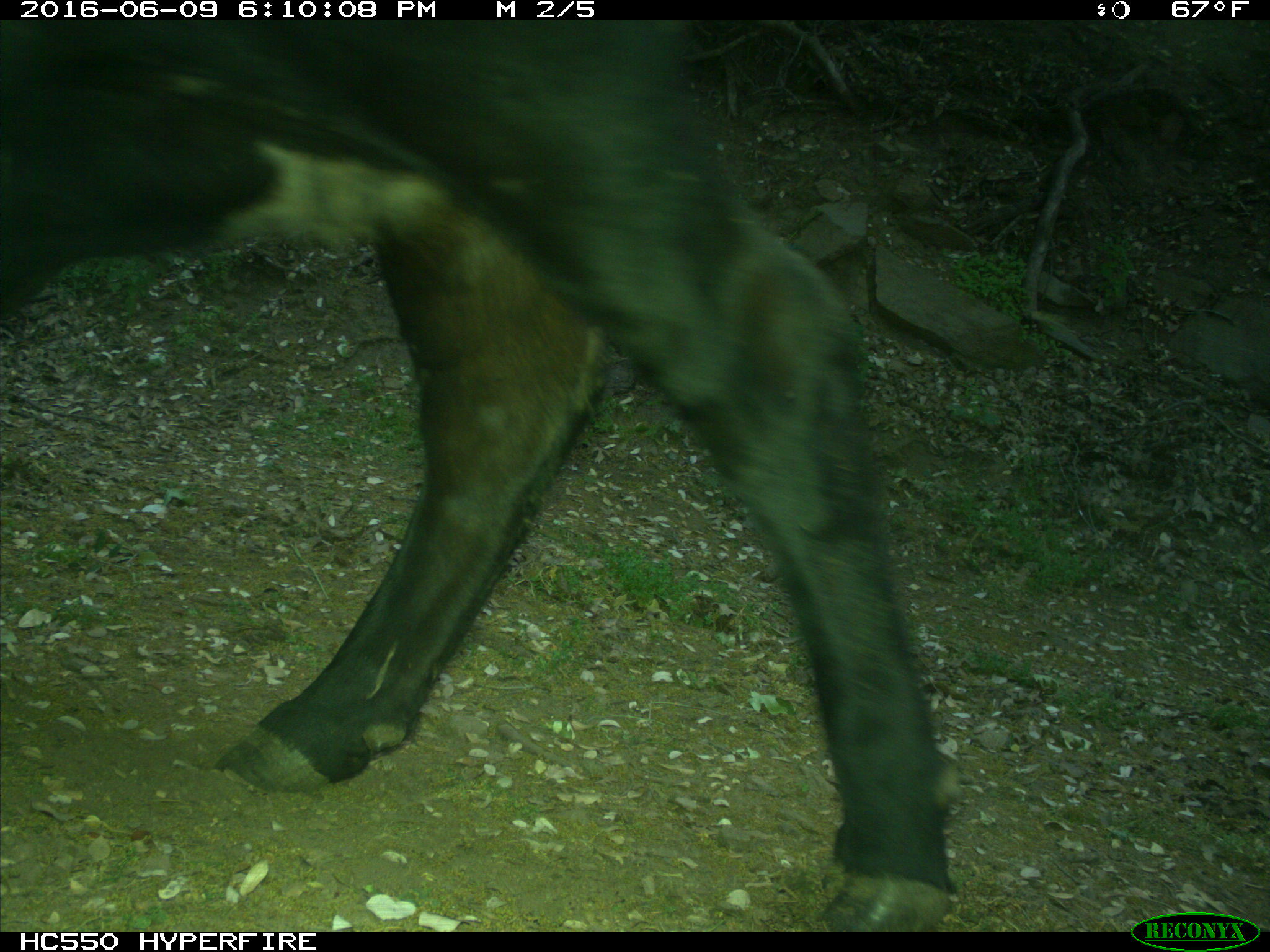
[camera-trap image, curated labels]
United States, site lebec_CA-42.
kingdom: Animalia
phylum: Chordata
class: Mammalia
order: Artiodactyla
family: Bovidae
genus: Bos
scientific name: Bos taurus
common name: domestic cow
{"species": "Bos taurus (domestic cow)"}